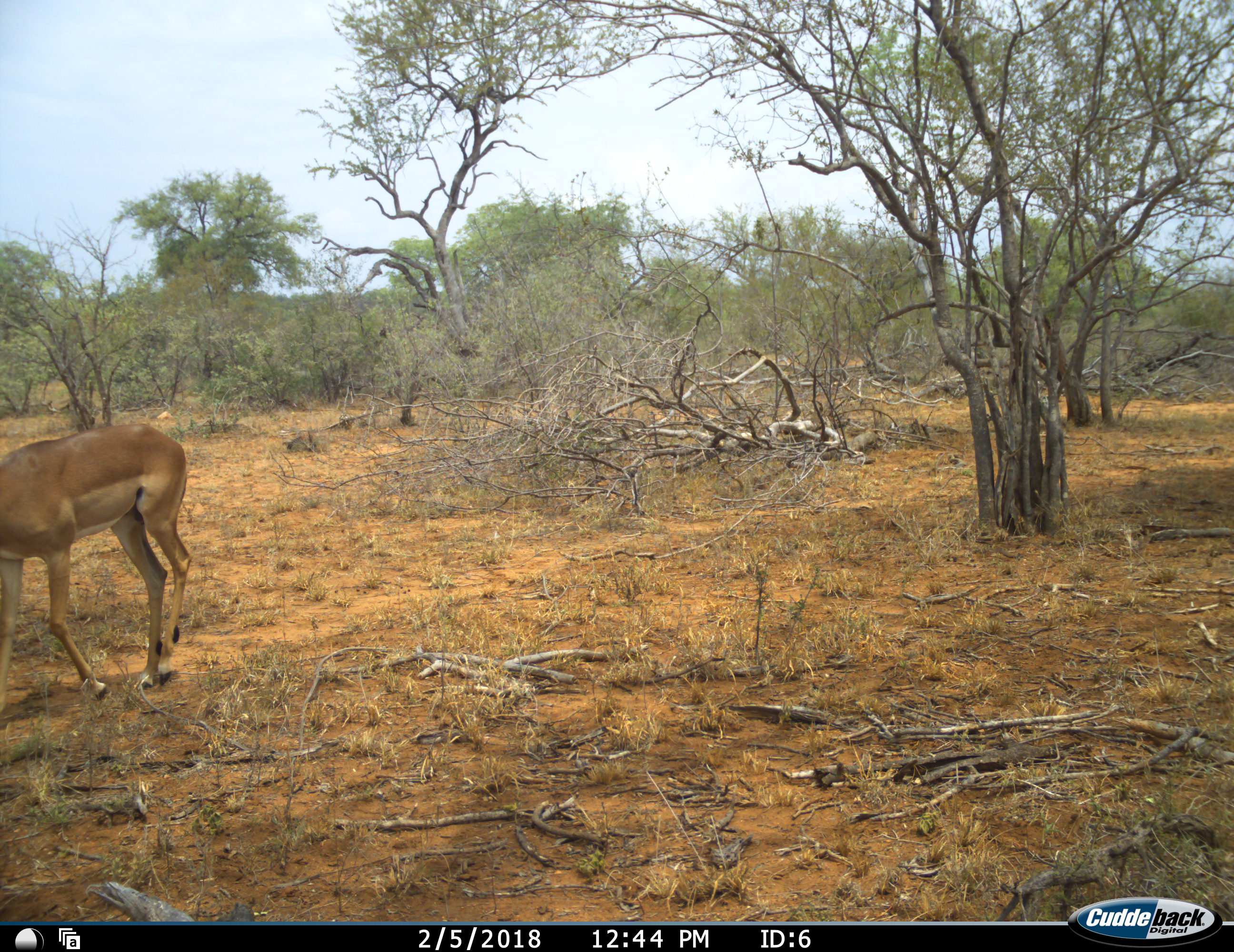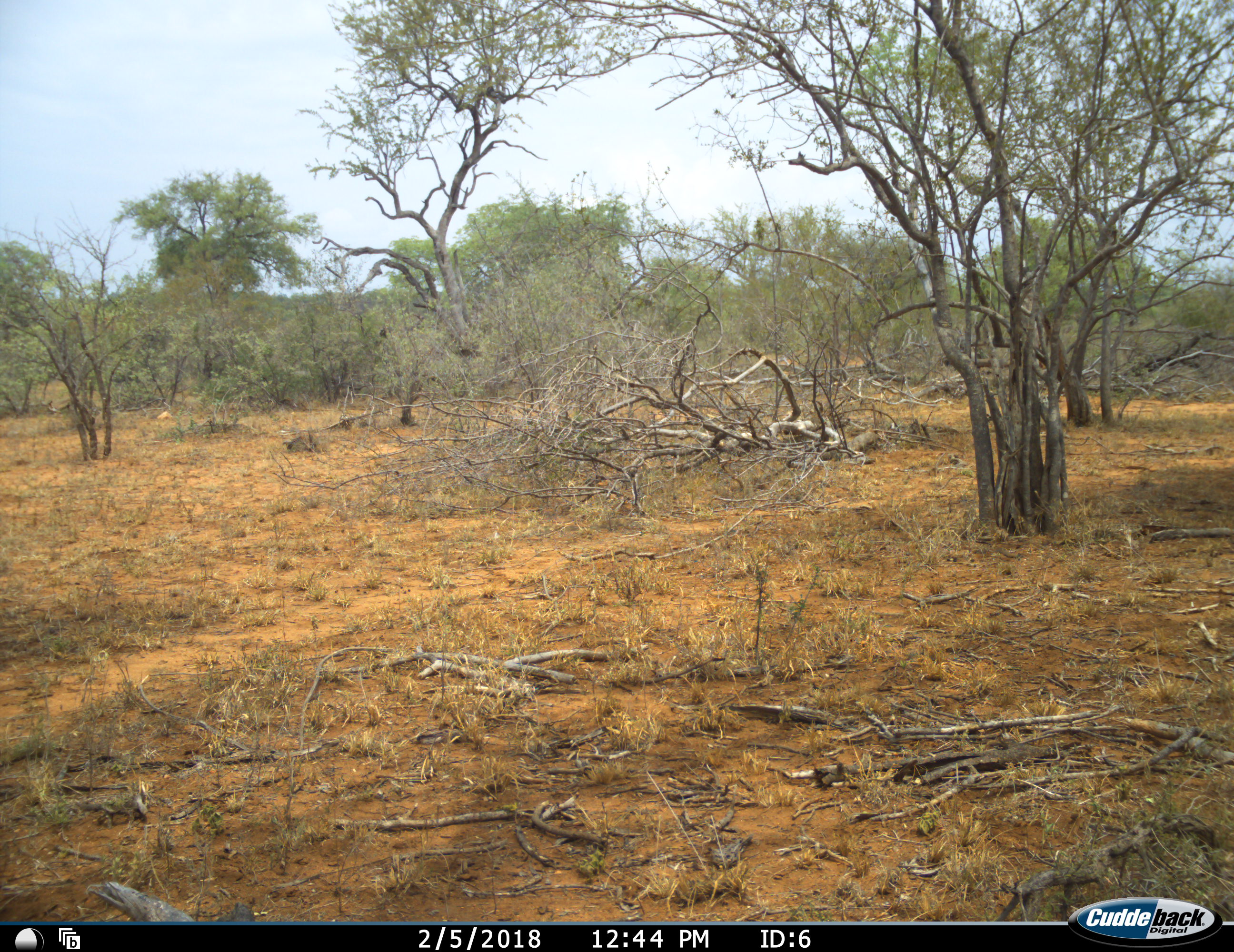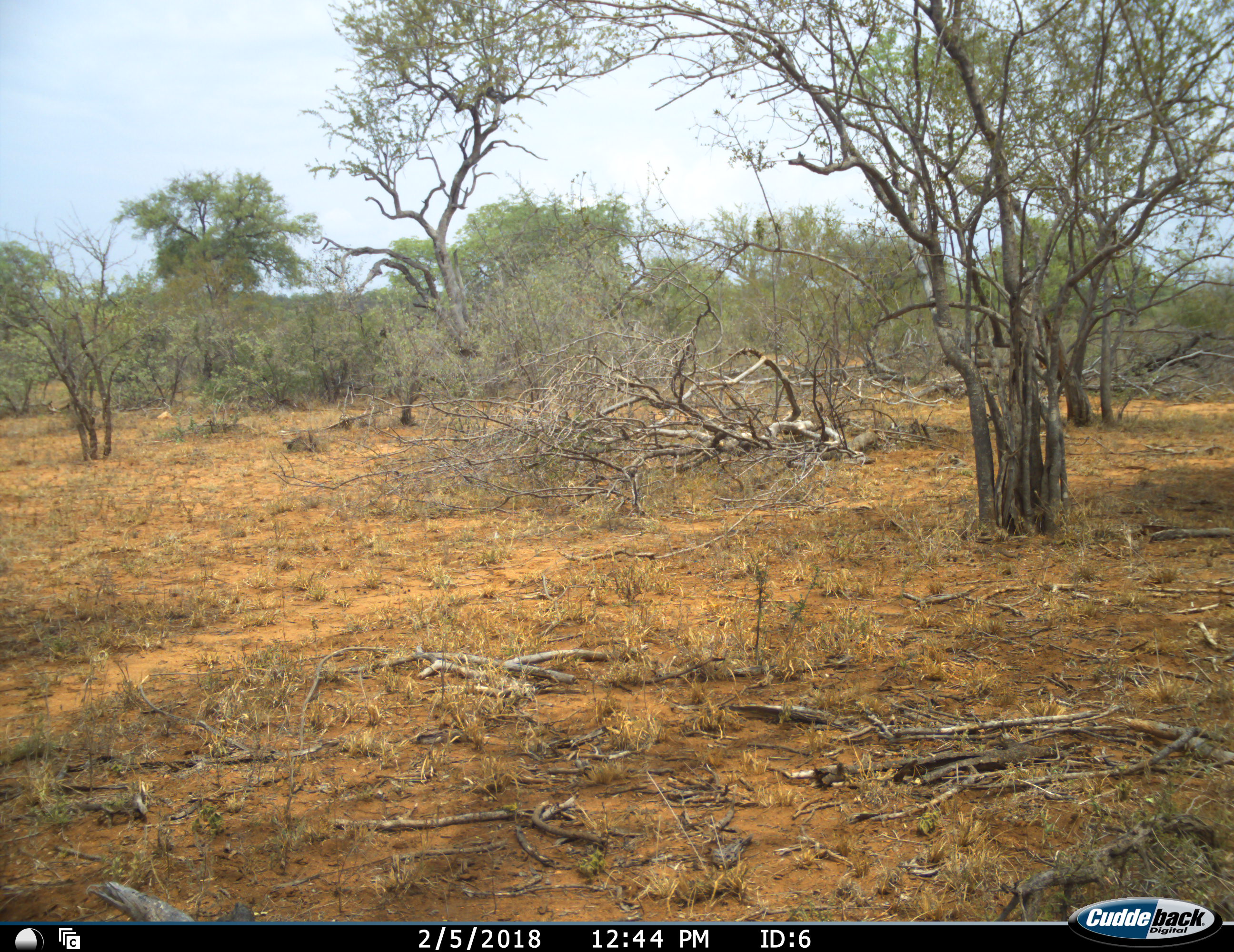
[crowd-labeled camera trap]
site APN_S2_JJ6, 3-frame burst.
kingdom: Animalia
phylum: Chordata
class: Mammalia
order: Artiodactyla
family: Bovidae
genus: Aepyceros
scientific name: Aepyceros melampus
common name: impala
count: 1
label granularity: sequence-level